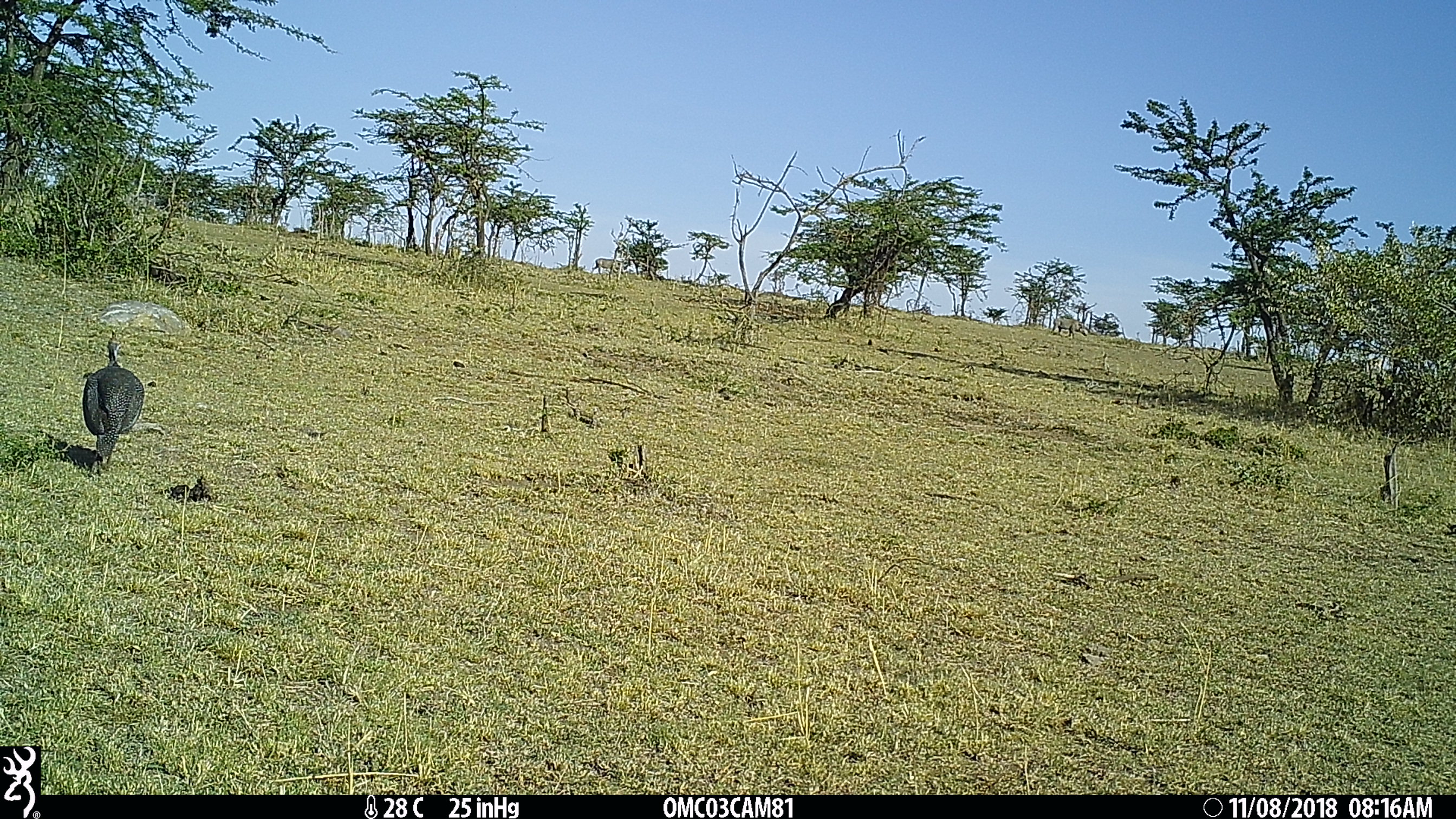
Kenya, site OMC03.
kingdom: Animalia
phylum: Chordata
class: Aves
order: Galliformes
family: Numididae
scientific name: Numididae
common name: guineafowl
Guineafowl (Numididae).